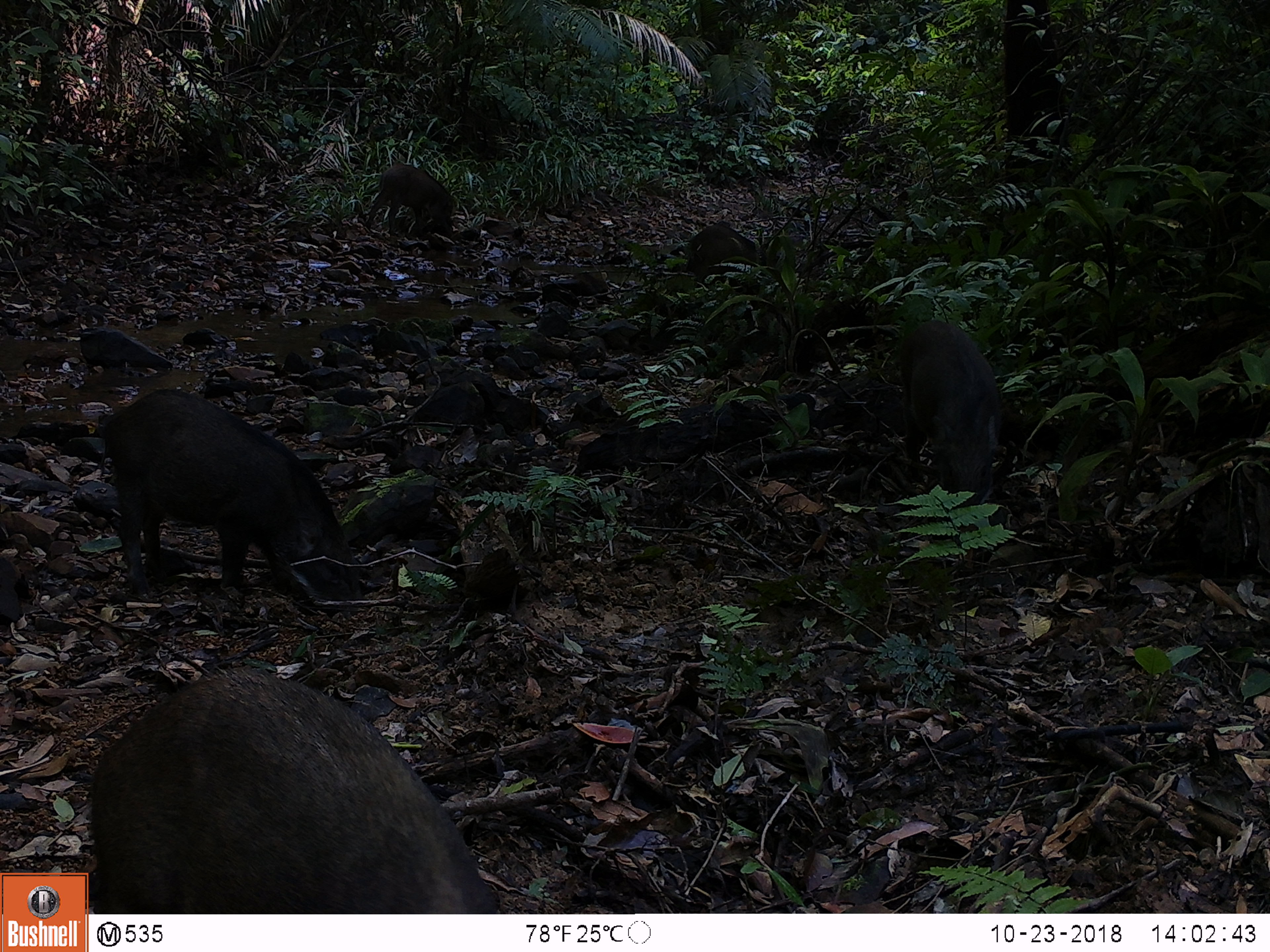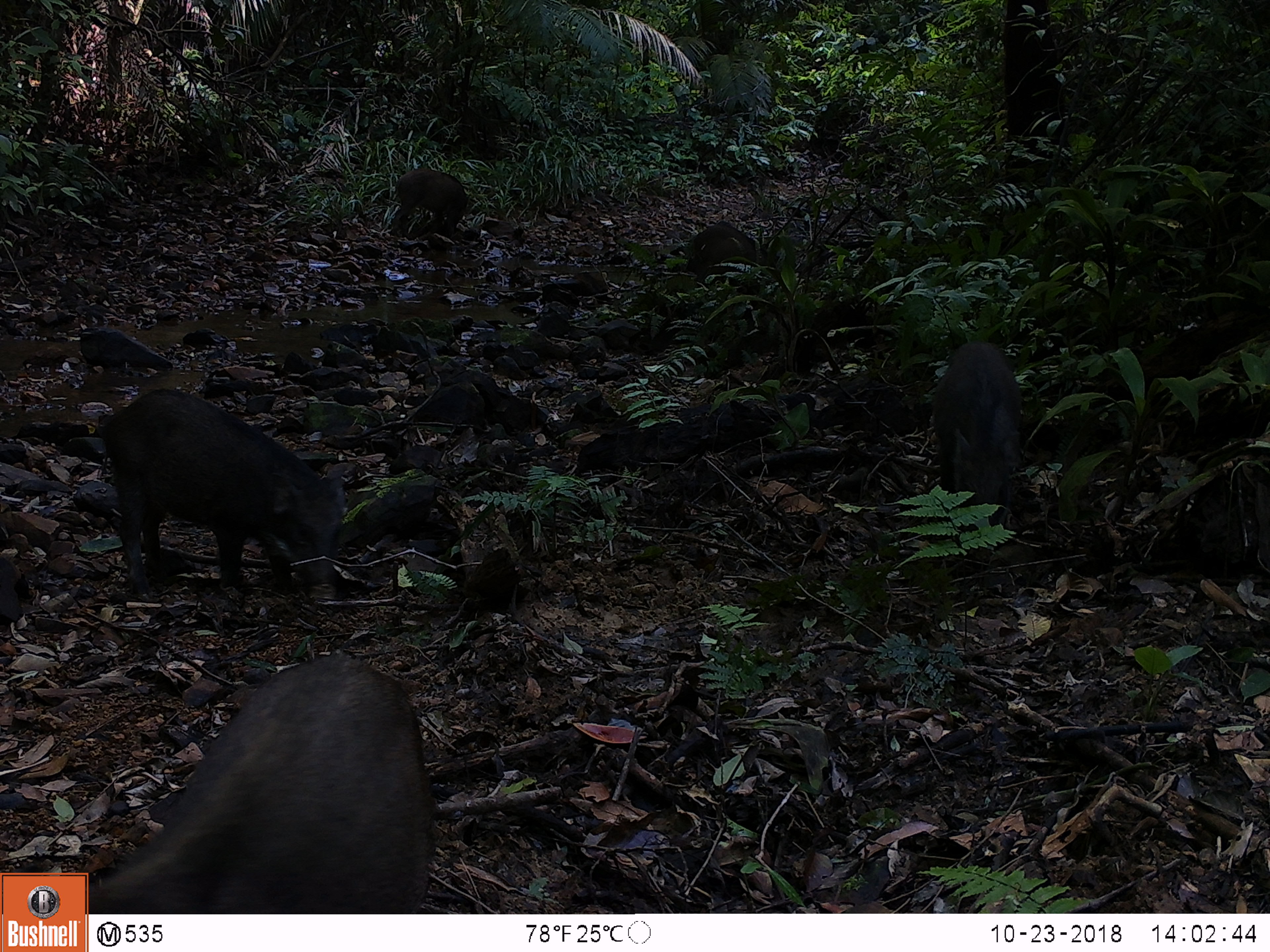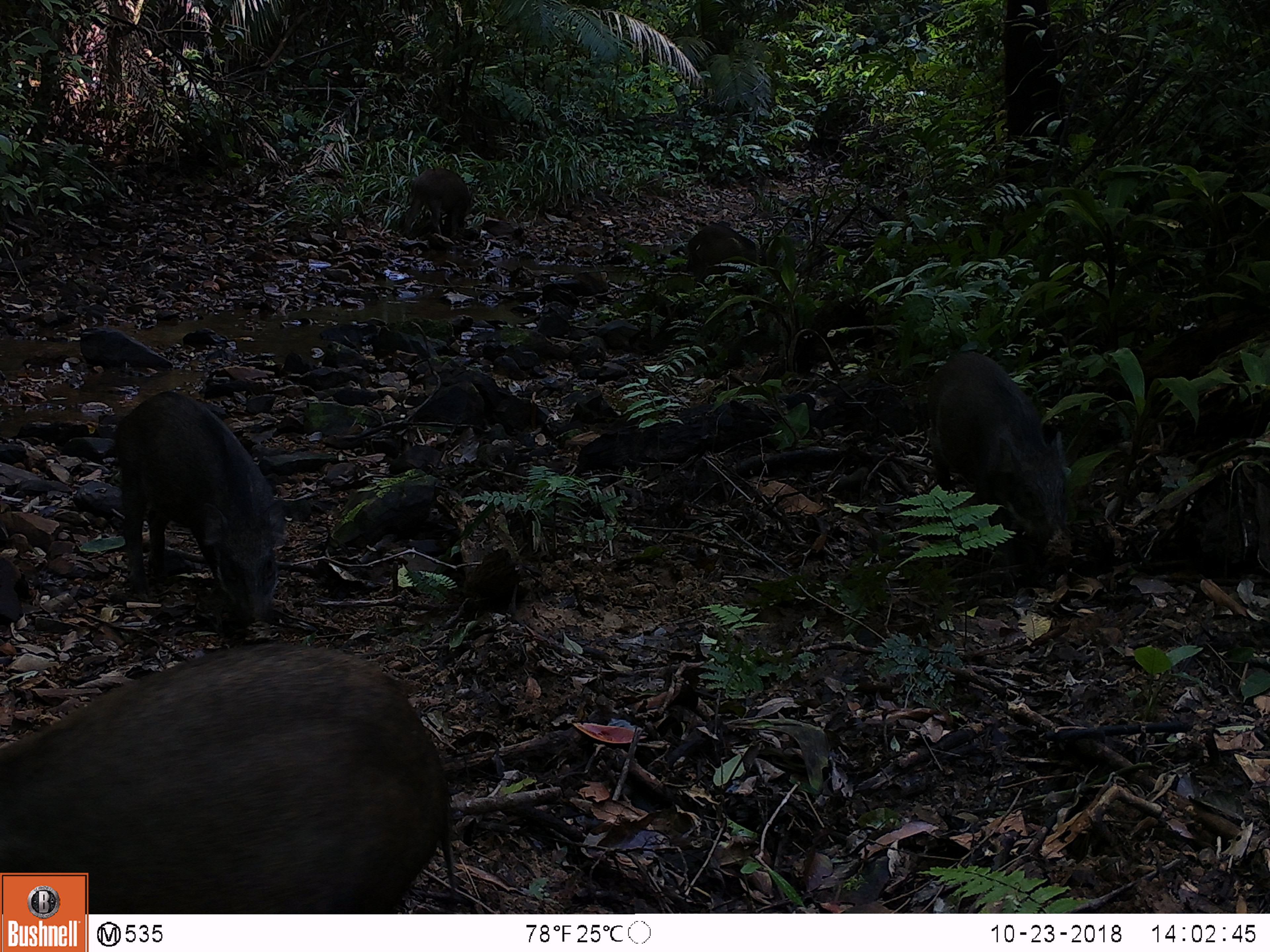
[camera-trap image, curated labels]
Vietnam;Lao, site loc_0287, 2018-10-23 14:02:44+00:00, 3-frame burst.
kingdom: Animalia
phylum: Chordata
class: Mammalia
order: Artiodactyla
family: Suidae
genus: Sus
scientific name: Sus scrofa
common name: eurasian wild pig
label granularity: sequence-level